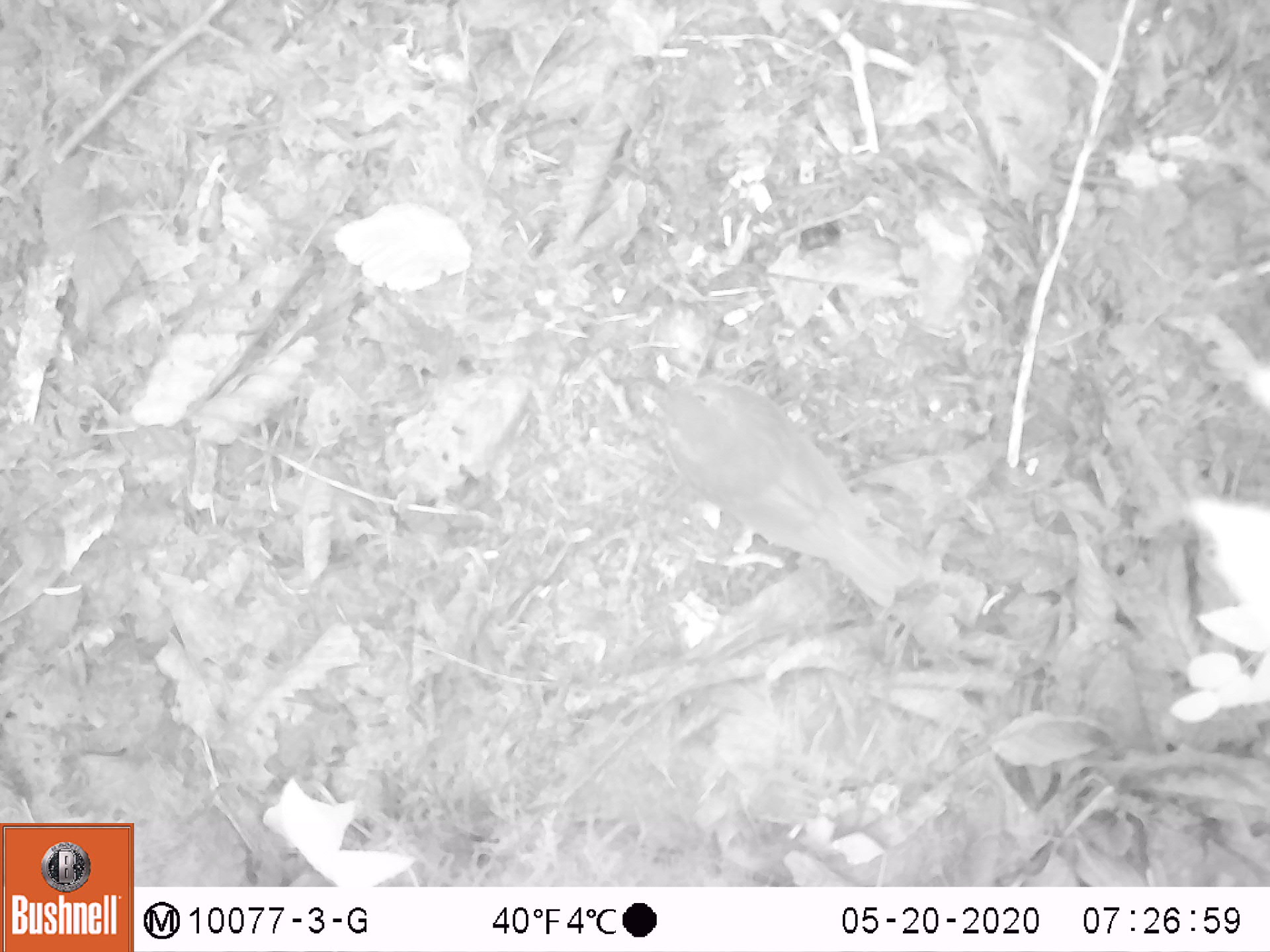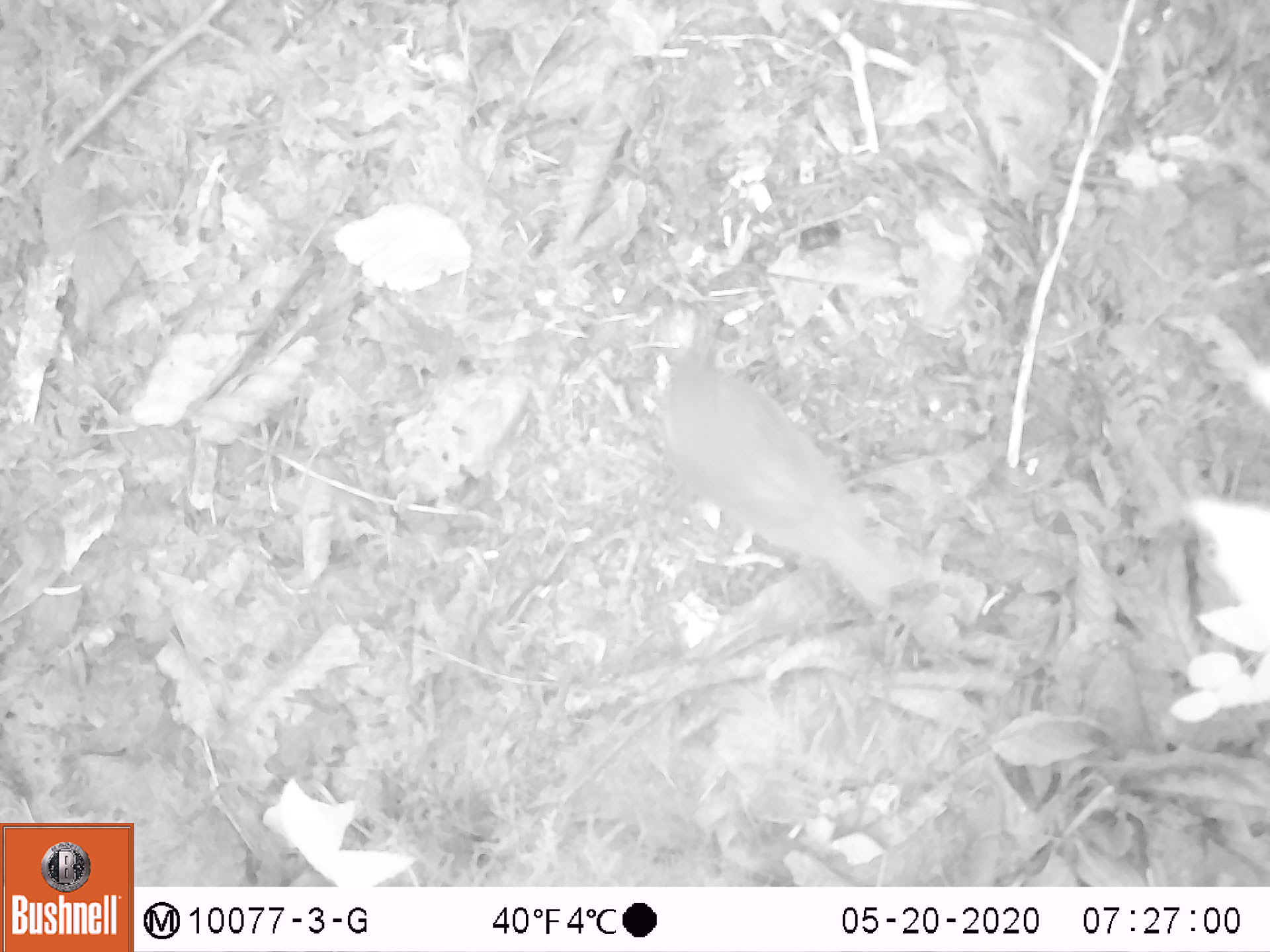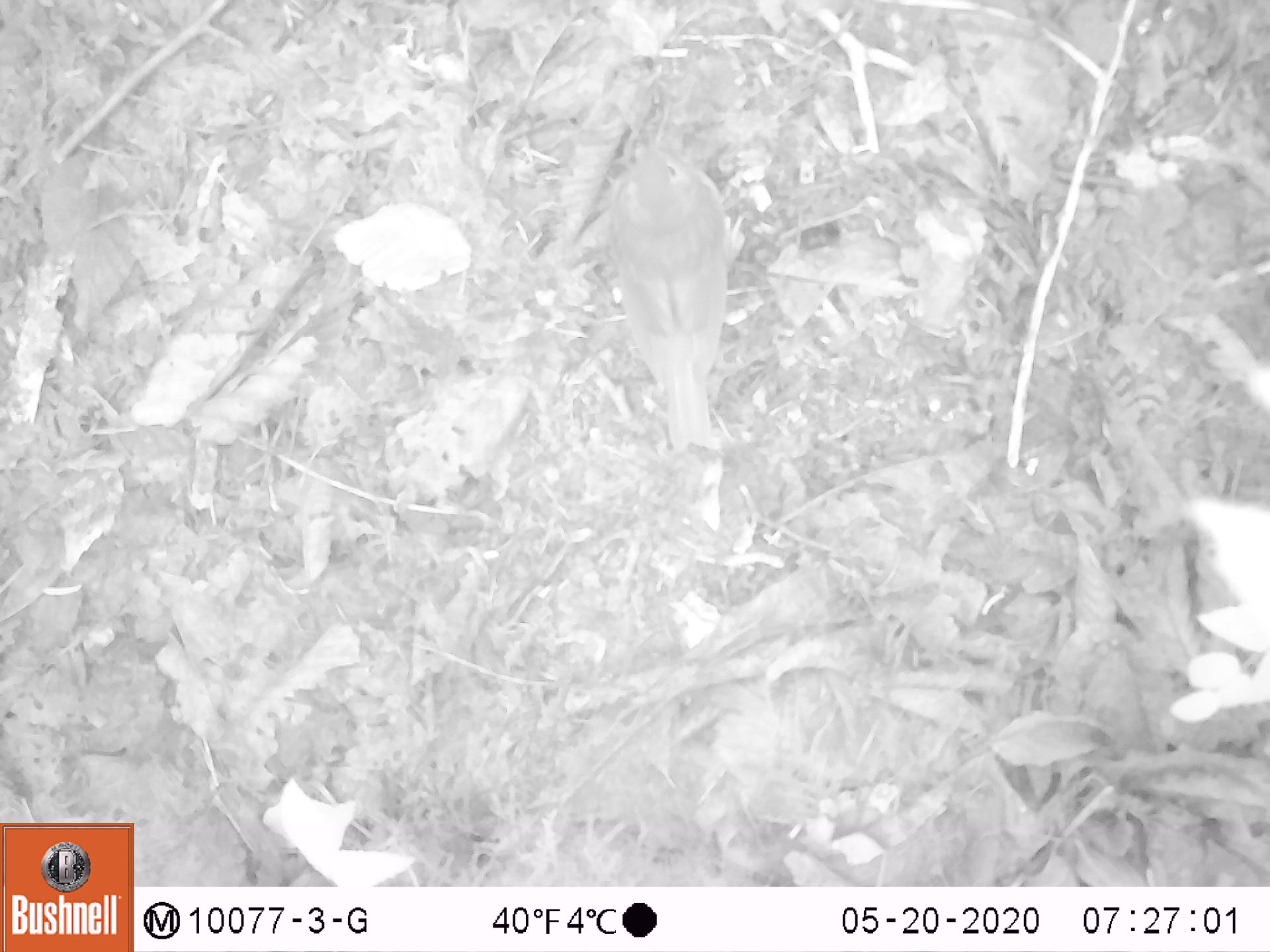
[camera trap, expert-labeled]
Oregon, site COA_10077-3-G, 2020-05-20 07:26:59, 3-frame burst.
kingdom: Animalia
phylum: Chordata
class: Aves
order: Passeriformes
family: Turdidae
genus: Catharus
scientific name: Catharus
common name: brown thrushes and nightingale-thrushes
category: catharus species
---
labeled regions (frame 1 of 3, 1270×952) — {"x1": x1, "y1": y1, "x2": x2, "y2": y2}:
catharus species: {"x1": 634, "y1": 376, "x2": 919, "y2": 603}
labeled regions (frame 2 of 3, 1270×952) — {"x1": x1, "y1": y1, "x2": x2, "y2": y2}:
catharus species: {"x1": 643, "y1": 349, "x2": 931, "y2": 622}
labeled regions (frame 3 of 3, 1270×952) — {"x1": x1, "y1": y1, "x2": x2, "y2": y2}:
catharus species: {"x1": 602, "y1": 146, "x2": 737, "y2": 460}